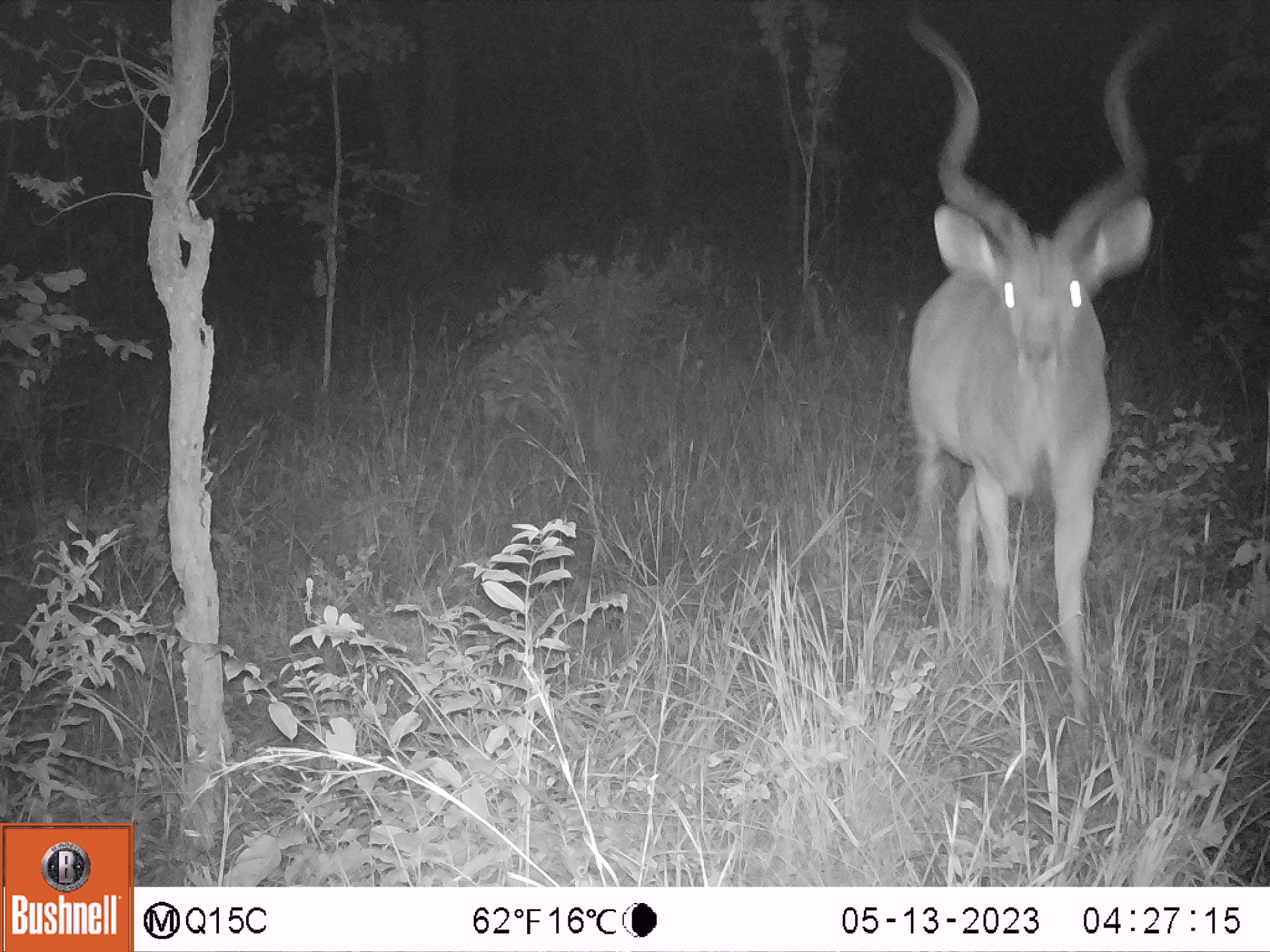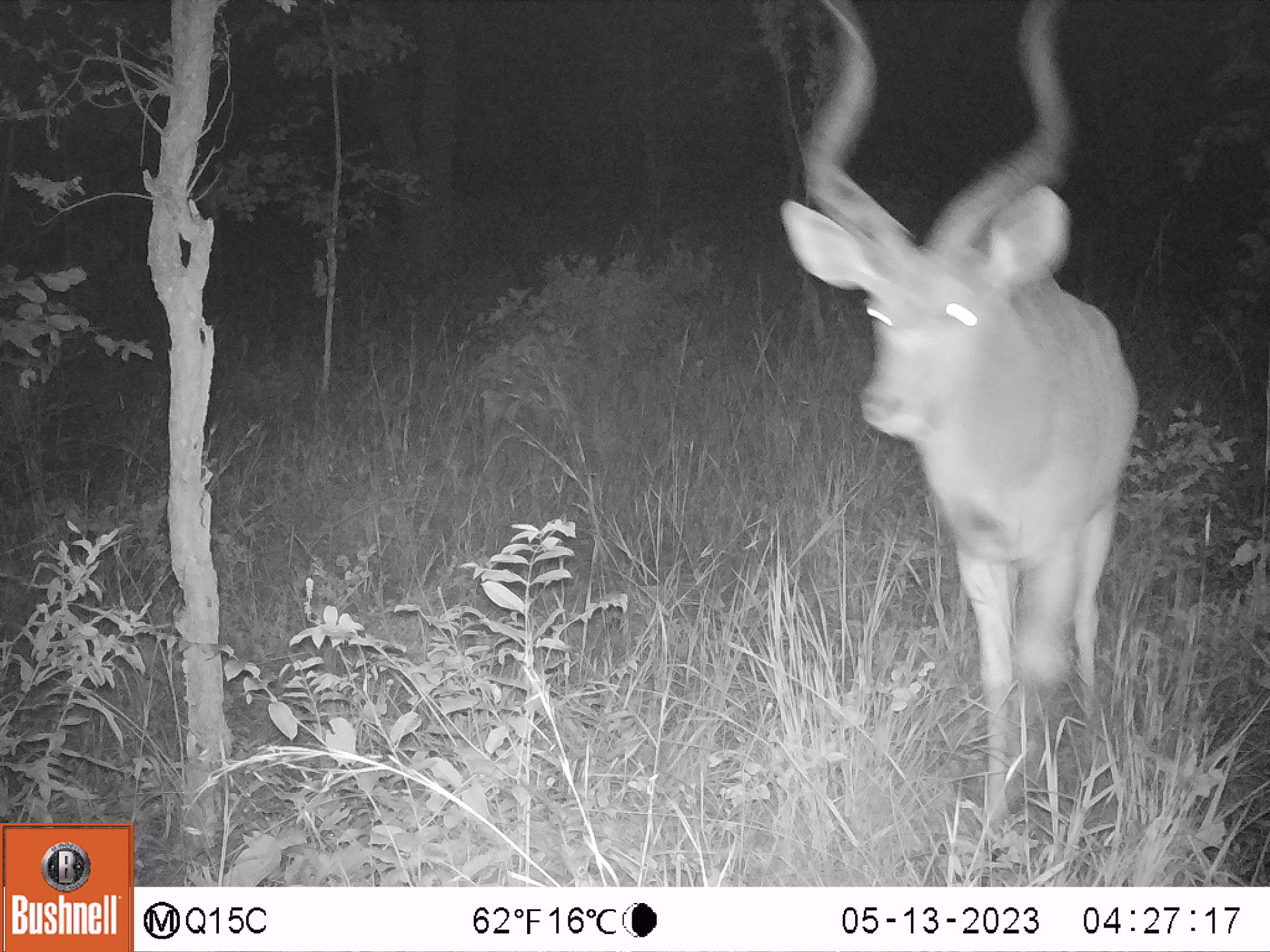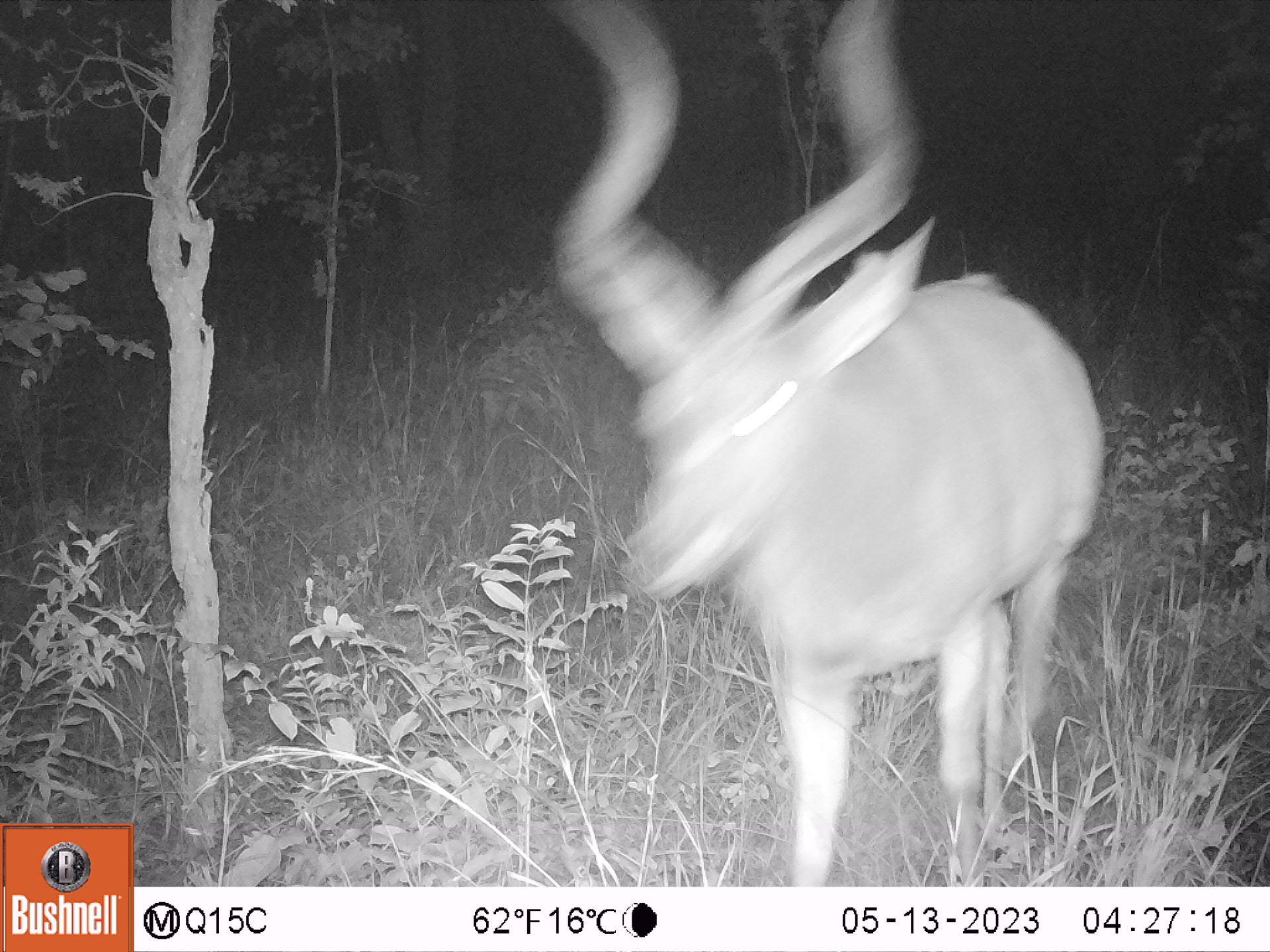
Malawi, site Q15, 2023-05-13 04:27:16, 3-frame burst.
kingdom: Animalia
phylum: Chordata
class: Mammalia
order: Artiodactyla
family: Bovidae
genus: Tragelaphus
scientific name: Tragelaphus strepsiceros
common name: greater kudu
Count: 1.